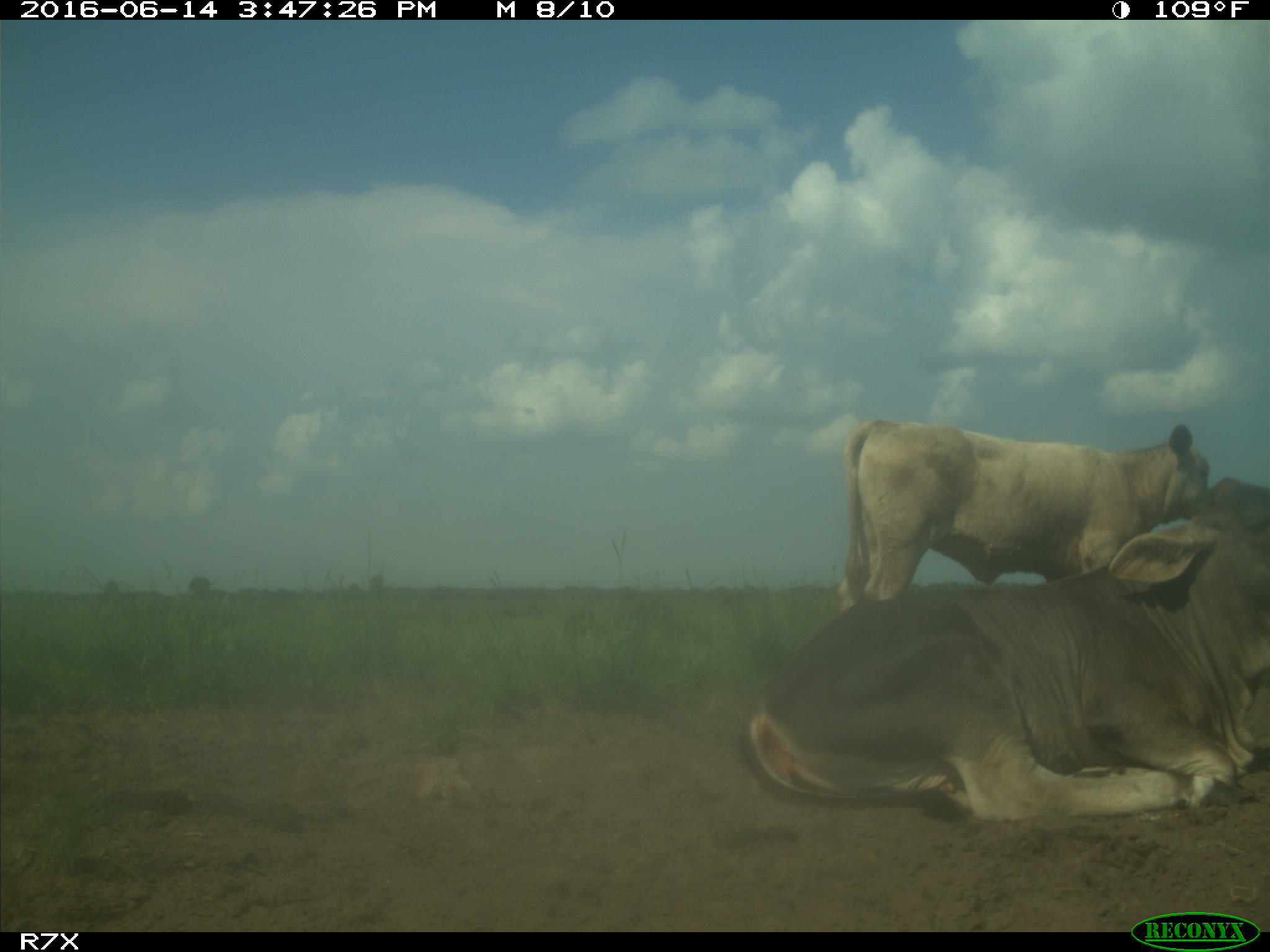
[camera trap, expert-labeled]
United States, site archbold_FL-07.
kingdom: Animalia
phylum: Chordata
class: Mammalia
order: Artiodactyla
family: Bovidae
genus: Bos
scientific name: Bos taurus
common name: domestic cow